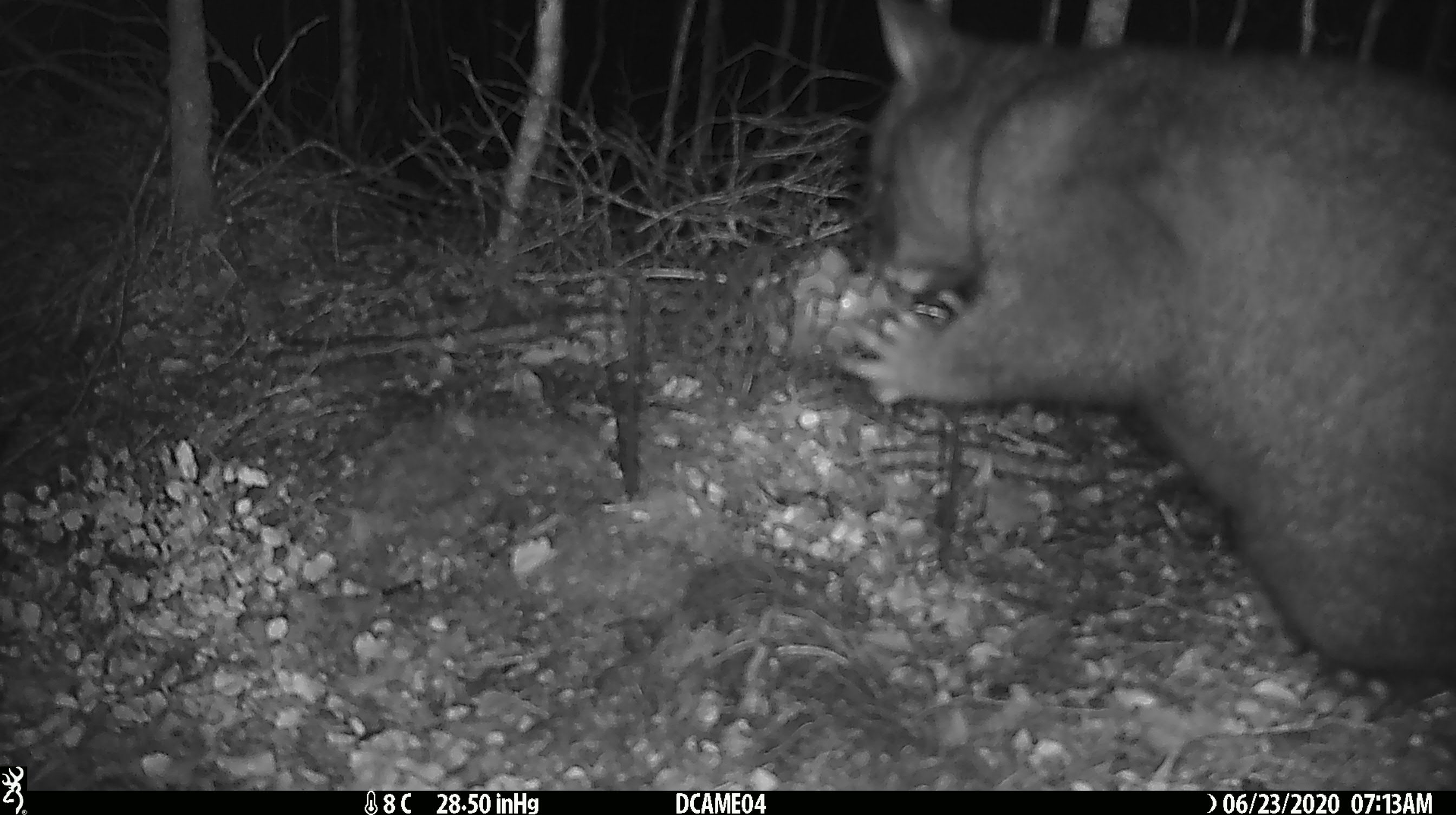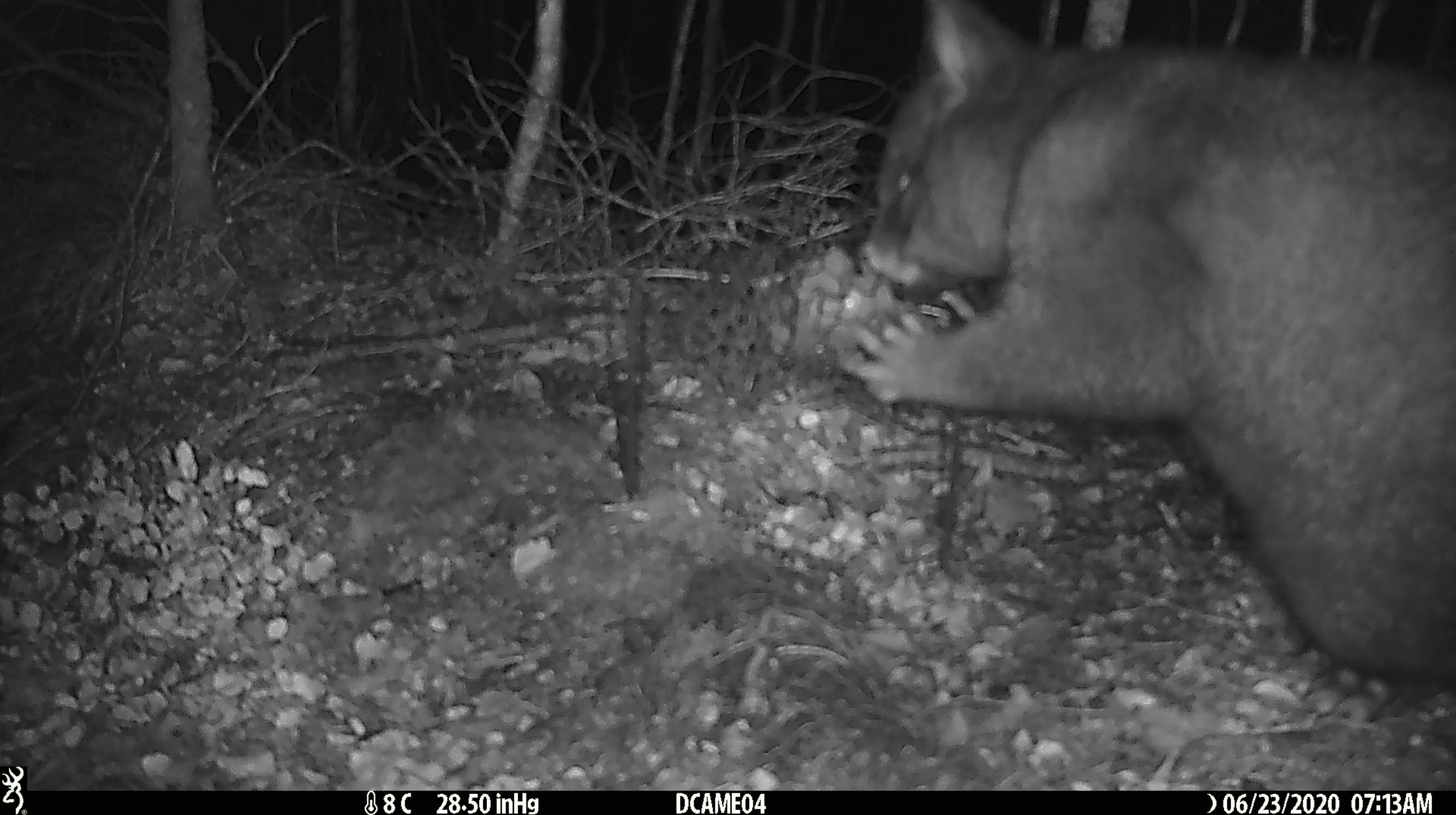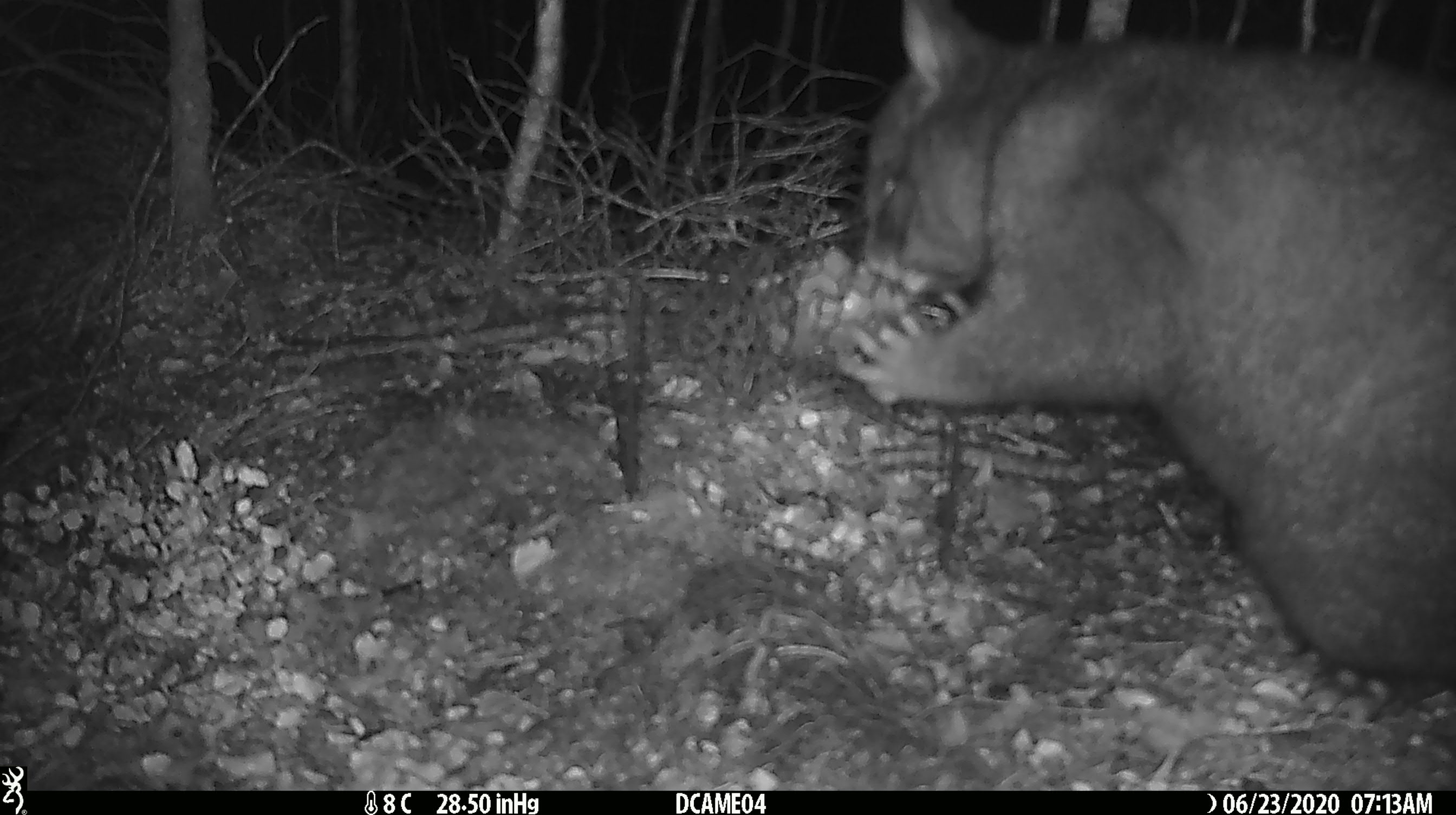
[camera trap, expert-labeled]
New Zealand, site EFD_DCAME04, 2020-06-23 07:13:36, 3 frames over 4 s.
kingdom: Animalia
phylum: Chordata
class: Mammalia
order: Diprotodontia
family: Phalangeridae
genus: Trichosurus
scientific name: Trichosurus vulpecula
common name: common brushtail possum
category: possum